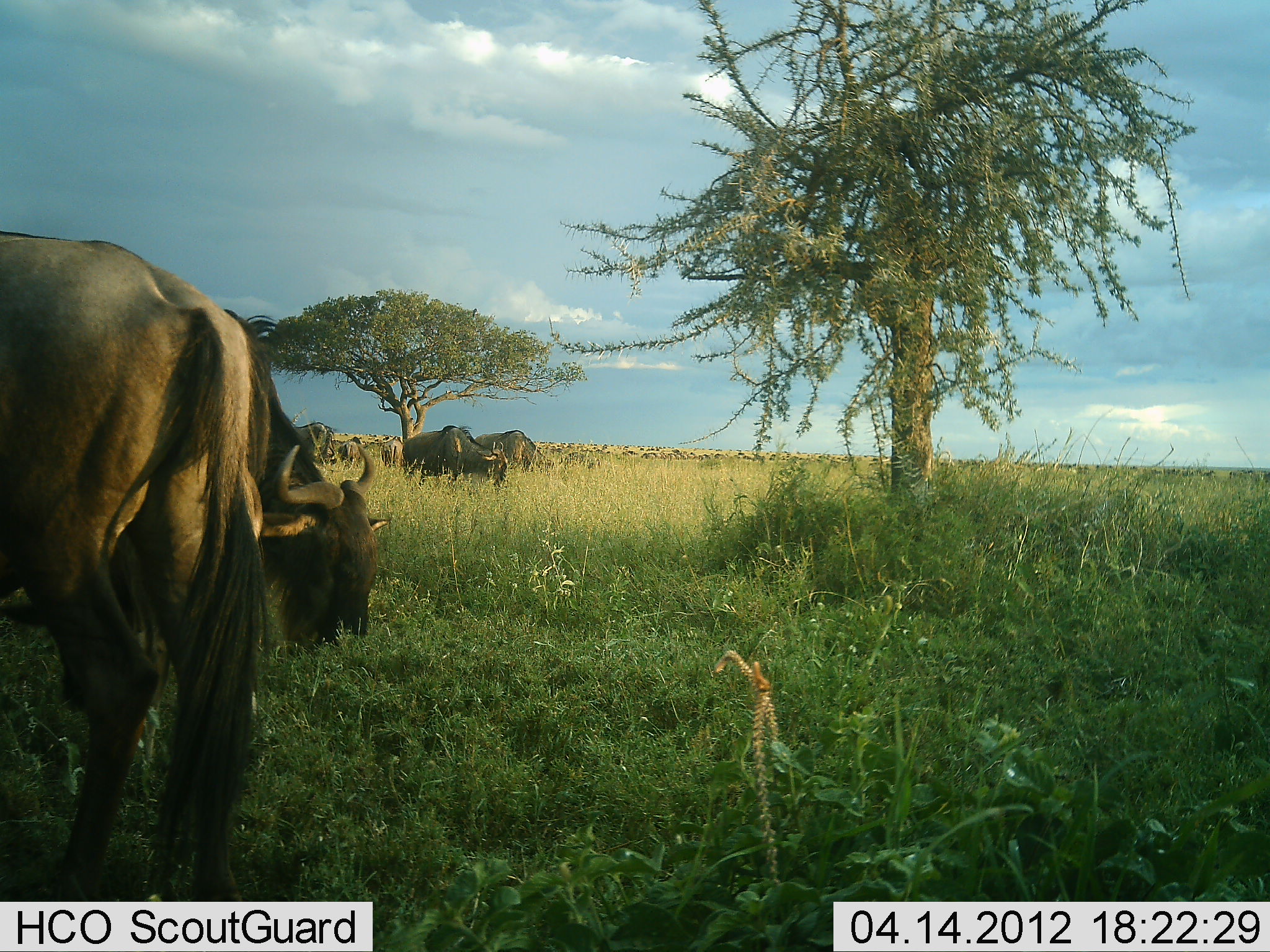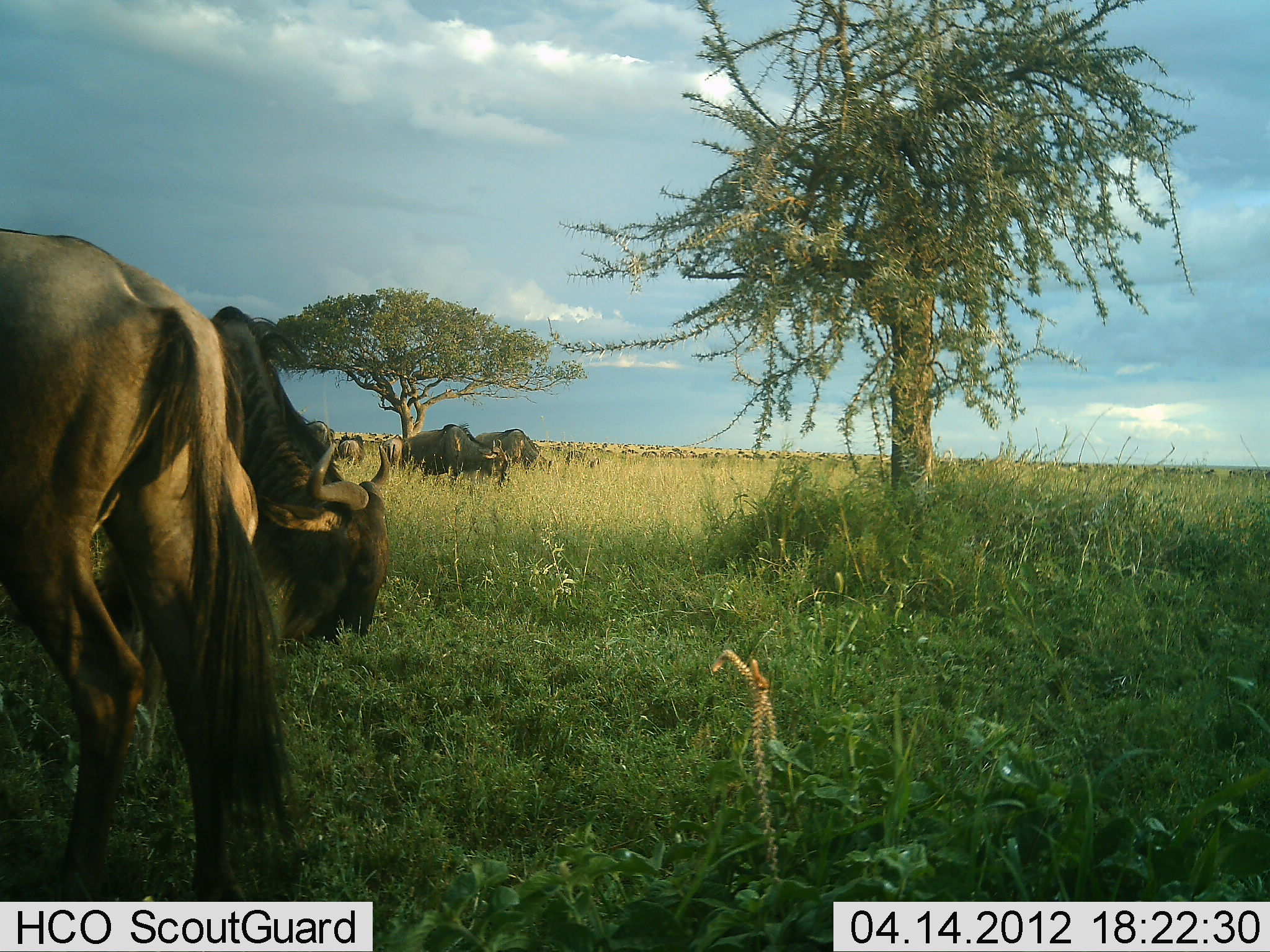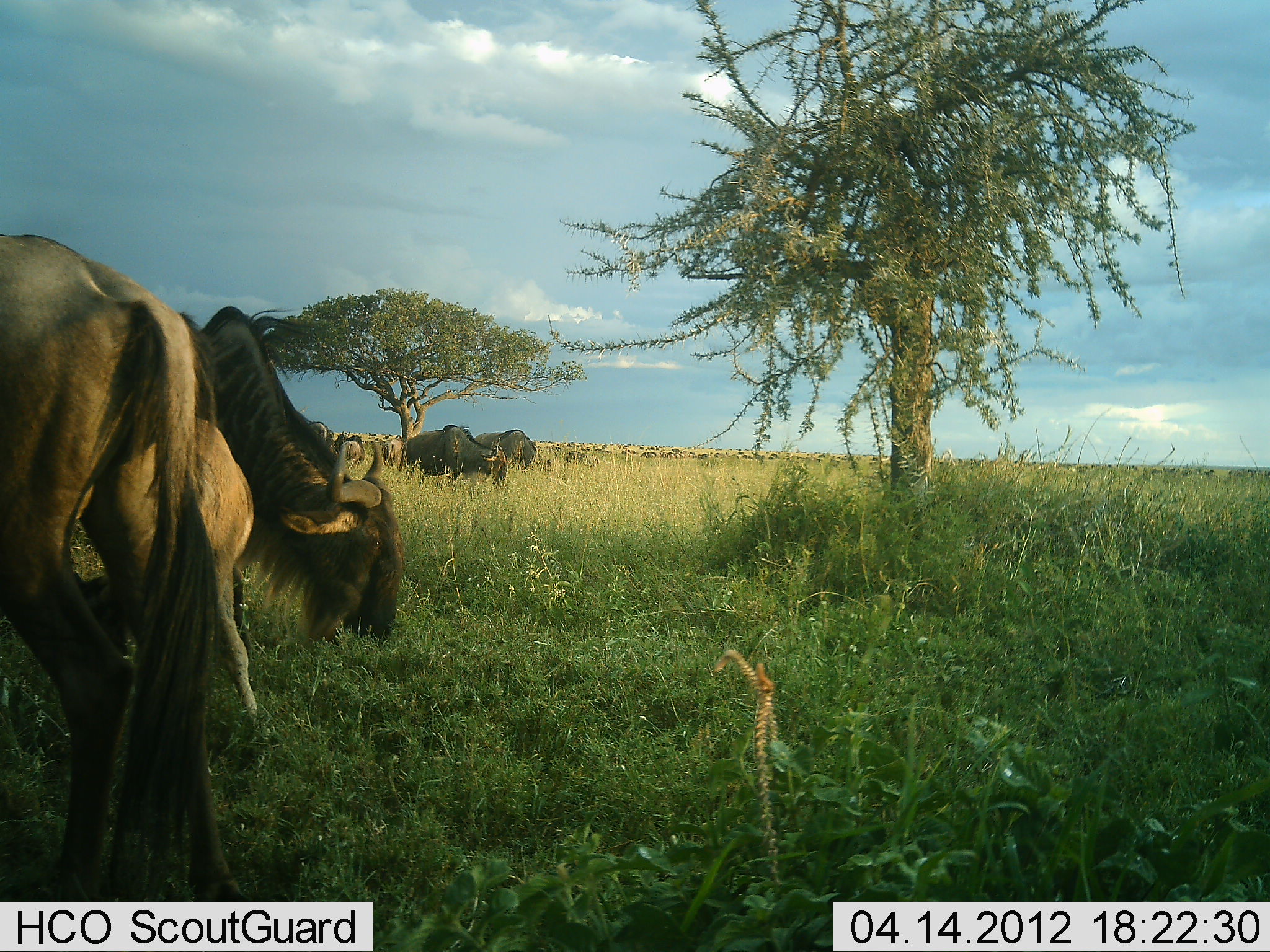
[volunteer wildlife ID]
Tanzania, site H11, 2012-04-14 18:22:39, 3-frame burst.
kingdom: Animalia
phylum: Chordata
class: Mammalia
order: Artiodactyla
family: Bovidae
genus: Connochaetes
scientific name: Connochaetes taurinus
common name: blue wildebeest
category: wildebeest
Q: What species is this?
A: Wildebeest (blue wildebeest) (Connochaetes taurinus).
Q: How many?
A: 7.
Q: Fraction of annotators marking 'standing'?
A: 37%.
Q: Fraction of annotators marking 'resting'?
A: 5%.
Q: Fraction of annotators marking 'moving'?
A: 5%.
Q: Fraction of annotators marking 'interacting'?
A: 5%.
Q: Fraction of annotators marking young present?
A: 26%.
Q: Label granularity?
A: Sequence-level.